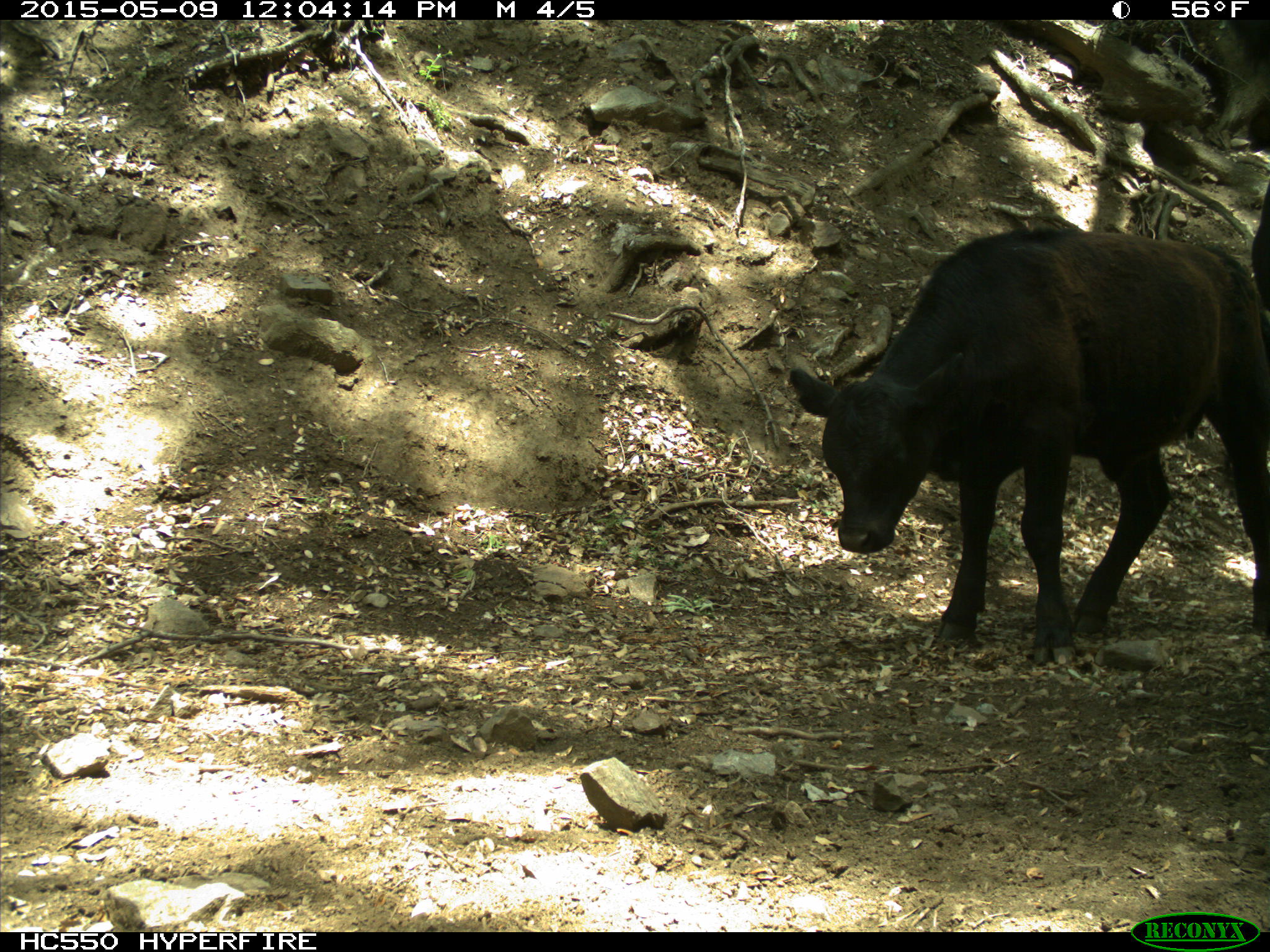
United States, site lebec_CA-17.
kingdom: Animalia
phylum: Chordata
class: Mammalia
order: Artiodactyla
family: Bovidae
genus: Bos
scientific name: Bos taurus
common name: domestic cow